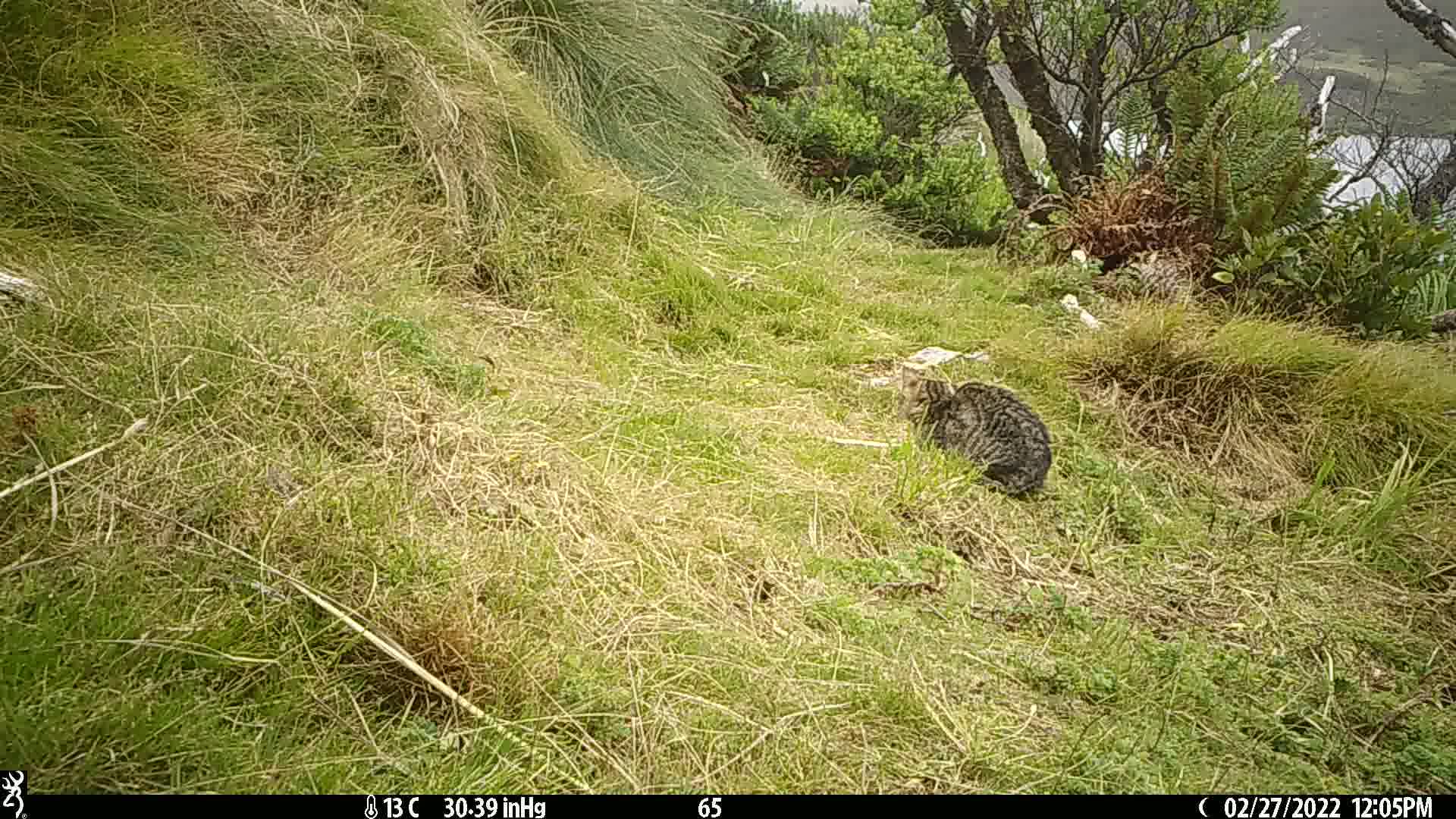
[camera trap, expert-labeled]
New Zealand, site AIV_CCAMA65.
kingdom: Animalia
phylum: Chordata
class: Mammalia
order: Carnivora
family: Felidae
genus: Felis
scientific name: Felis catus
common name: domestic cat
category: cat